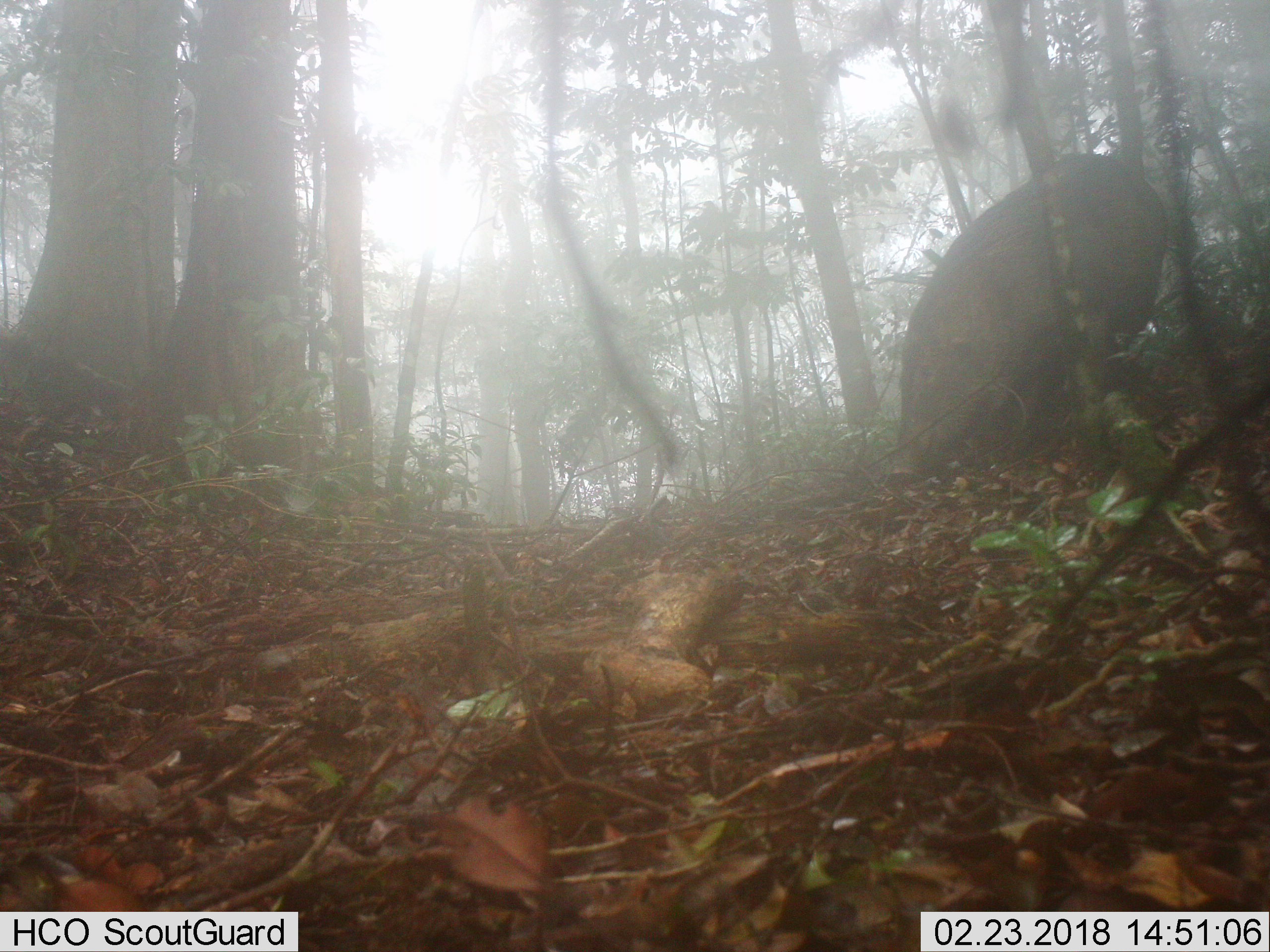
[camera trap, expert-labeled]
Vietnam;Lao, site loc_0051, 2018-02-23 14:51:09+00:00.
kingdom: Animalia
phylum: Chordata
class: Mammalia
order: Artiodactyla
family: Suidae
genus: Sus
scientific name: Sus scrofa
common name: eurasian wild pig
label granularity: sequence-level